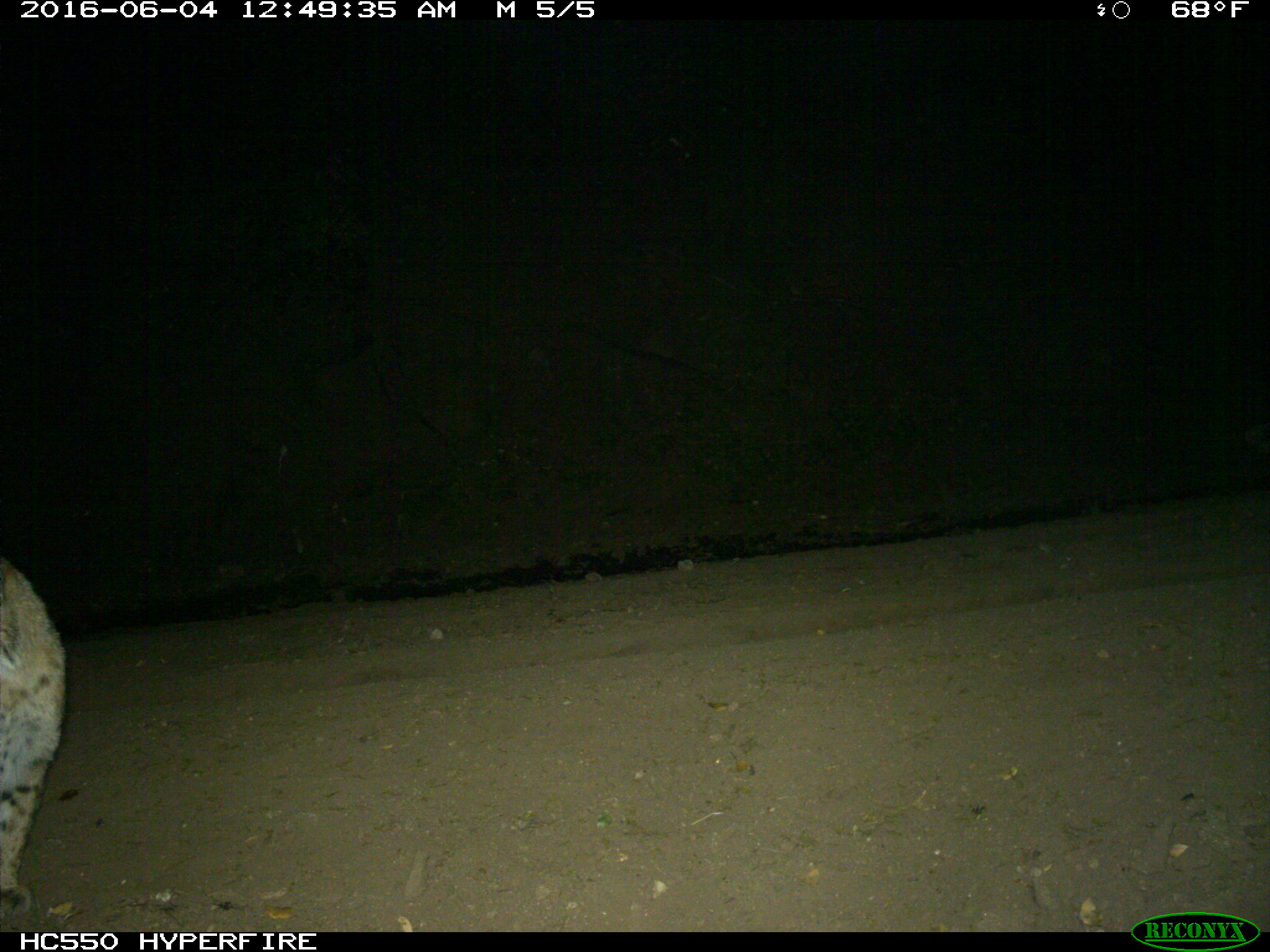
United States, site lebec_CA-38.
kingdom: Animalia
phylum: Chordata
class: Mammalia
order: Carnivora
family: Felidae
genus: Lynx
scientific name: Lynx rufus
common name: bobcat